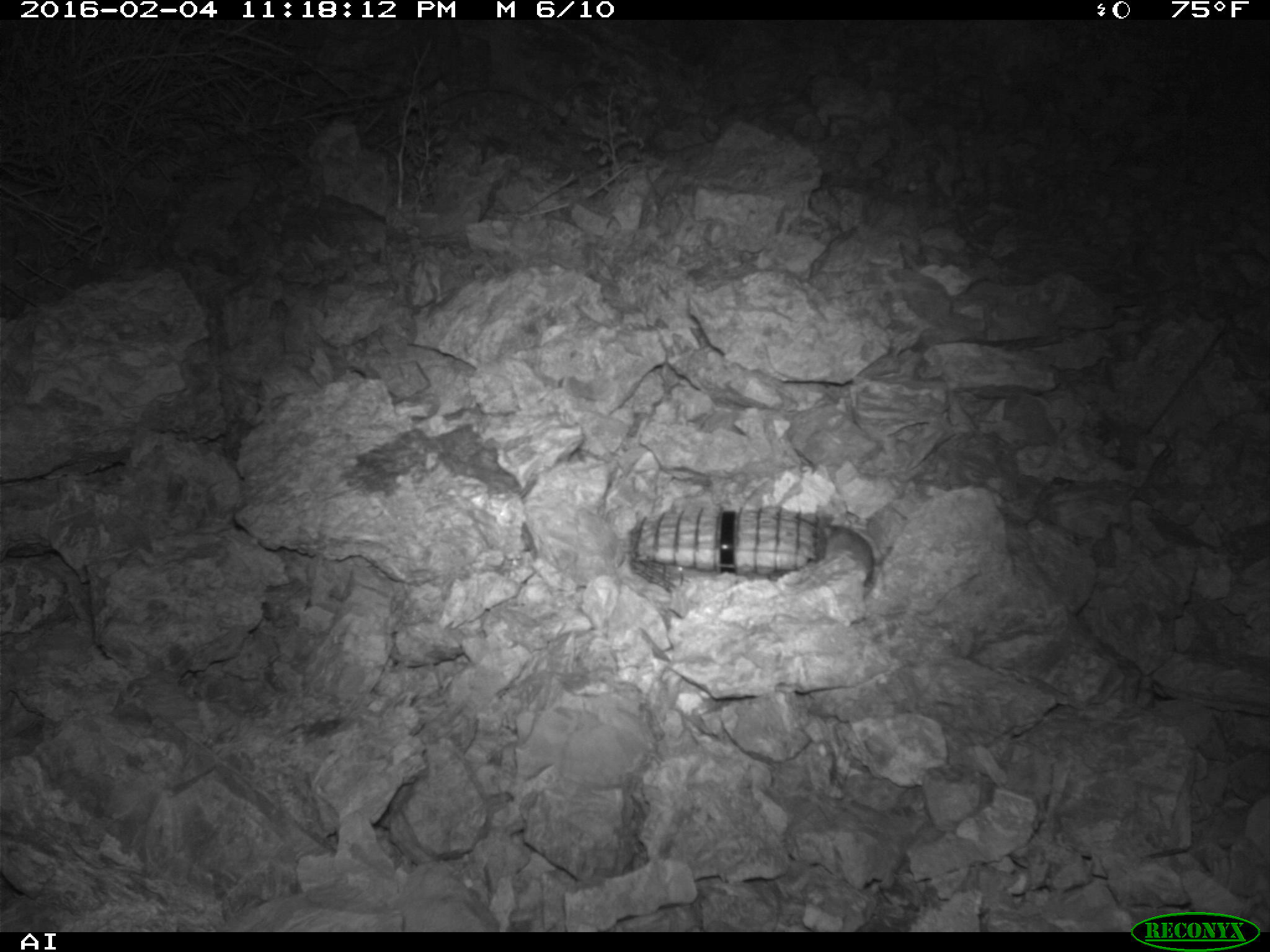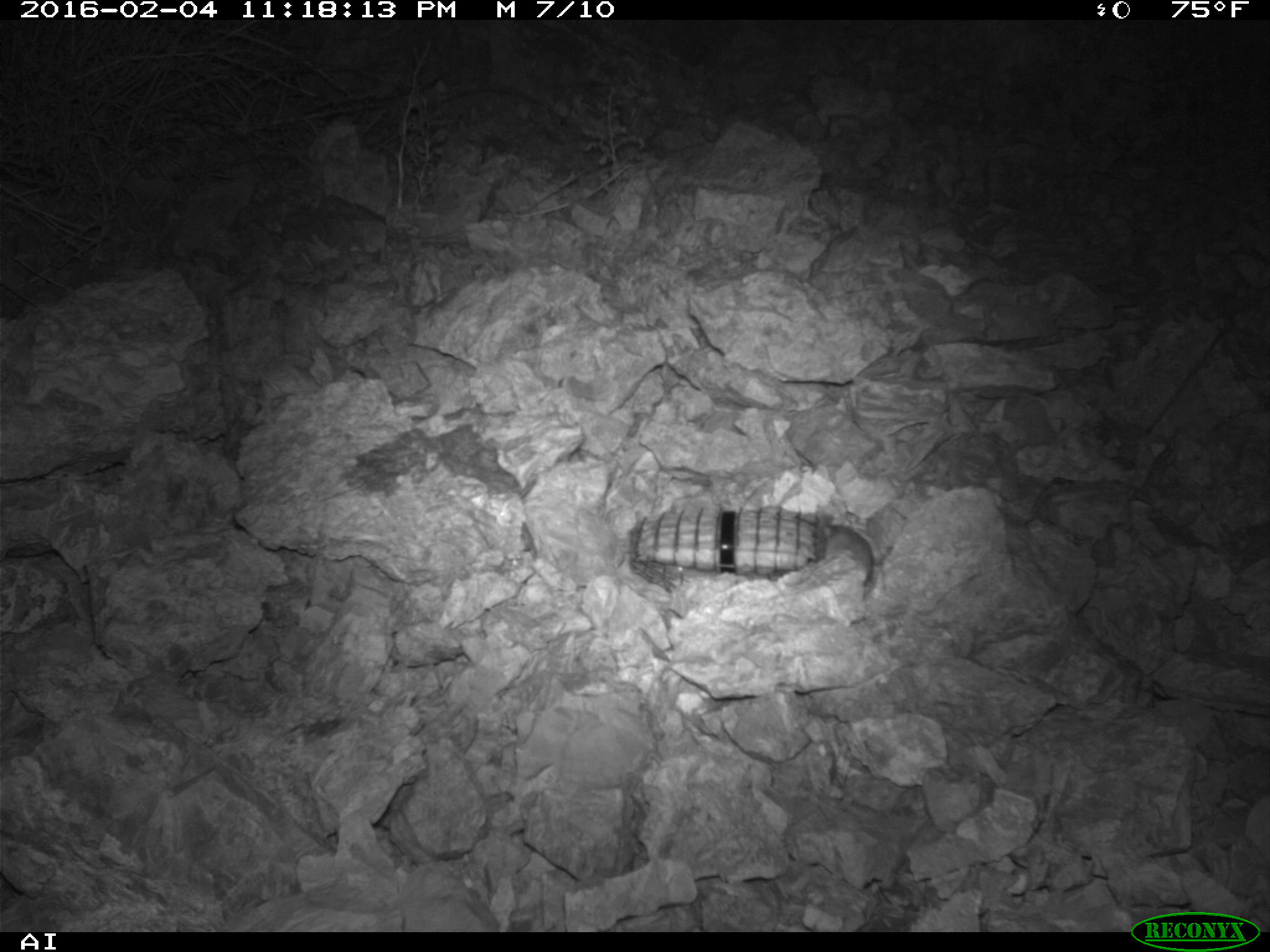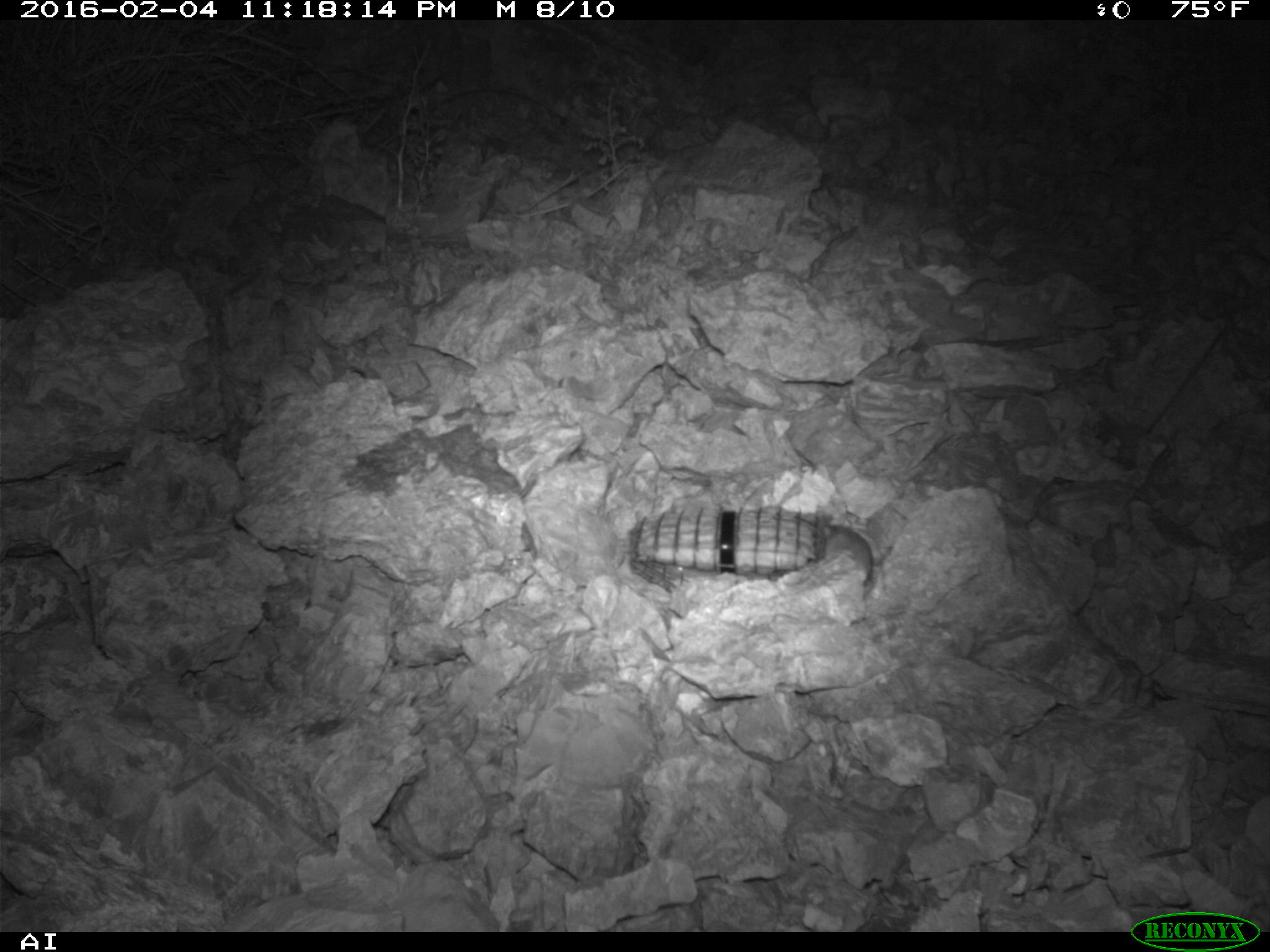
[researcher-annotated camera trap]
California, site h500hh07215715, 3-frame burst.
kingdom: Animalia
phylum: Chordata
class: Mammalia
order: Rodentia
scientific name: Rodentia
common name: rodent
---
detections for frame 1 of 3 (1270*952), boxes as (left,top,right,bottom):
rodent: (815,522,879,591)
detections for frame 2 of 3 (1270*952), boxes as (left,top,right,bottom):
rodent: (814,514,892,588)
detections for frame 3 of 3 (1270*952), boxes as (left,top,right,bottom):
rodent: (820,523,894,590)